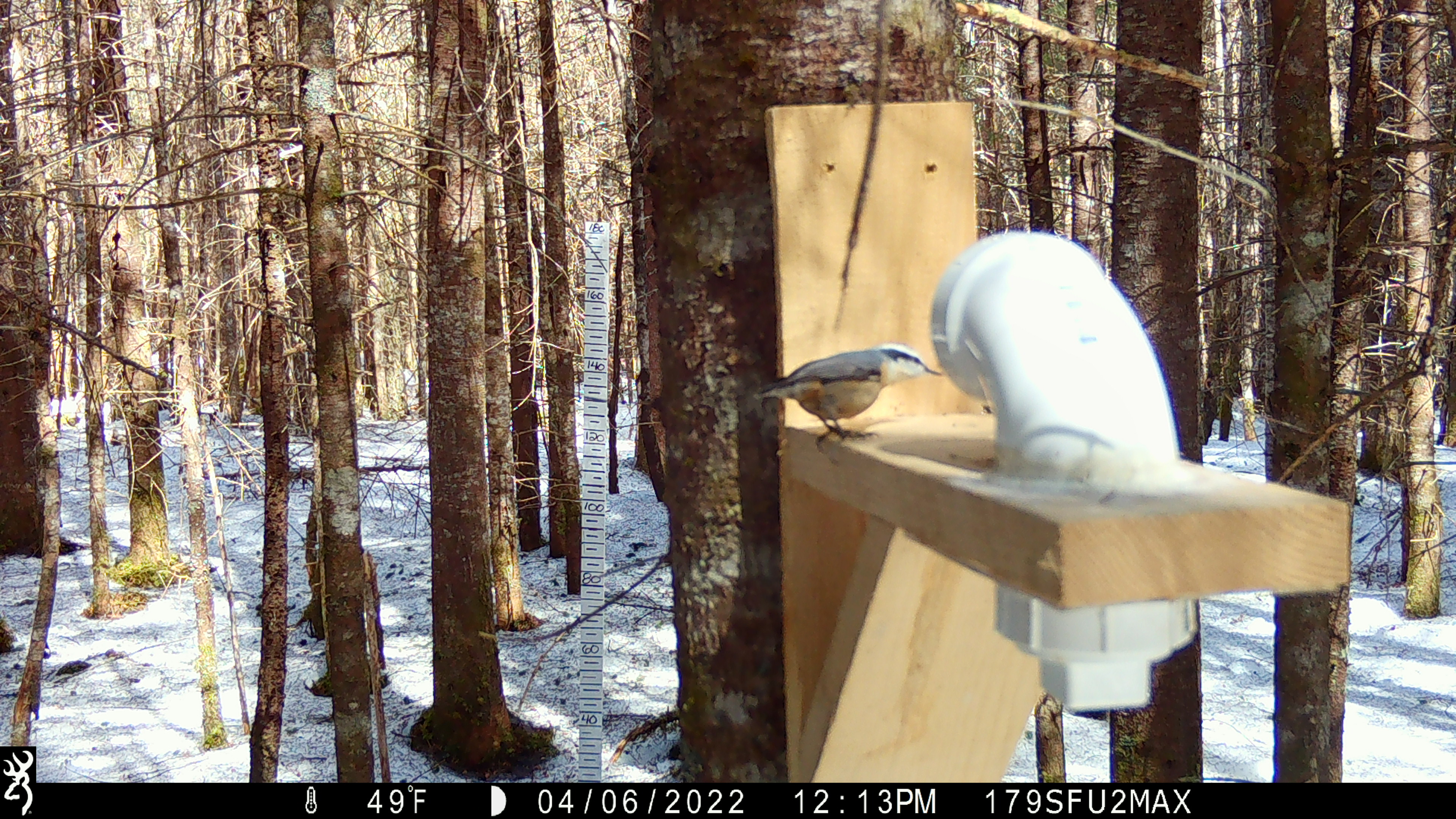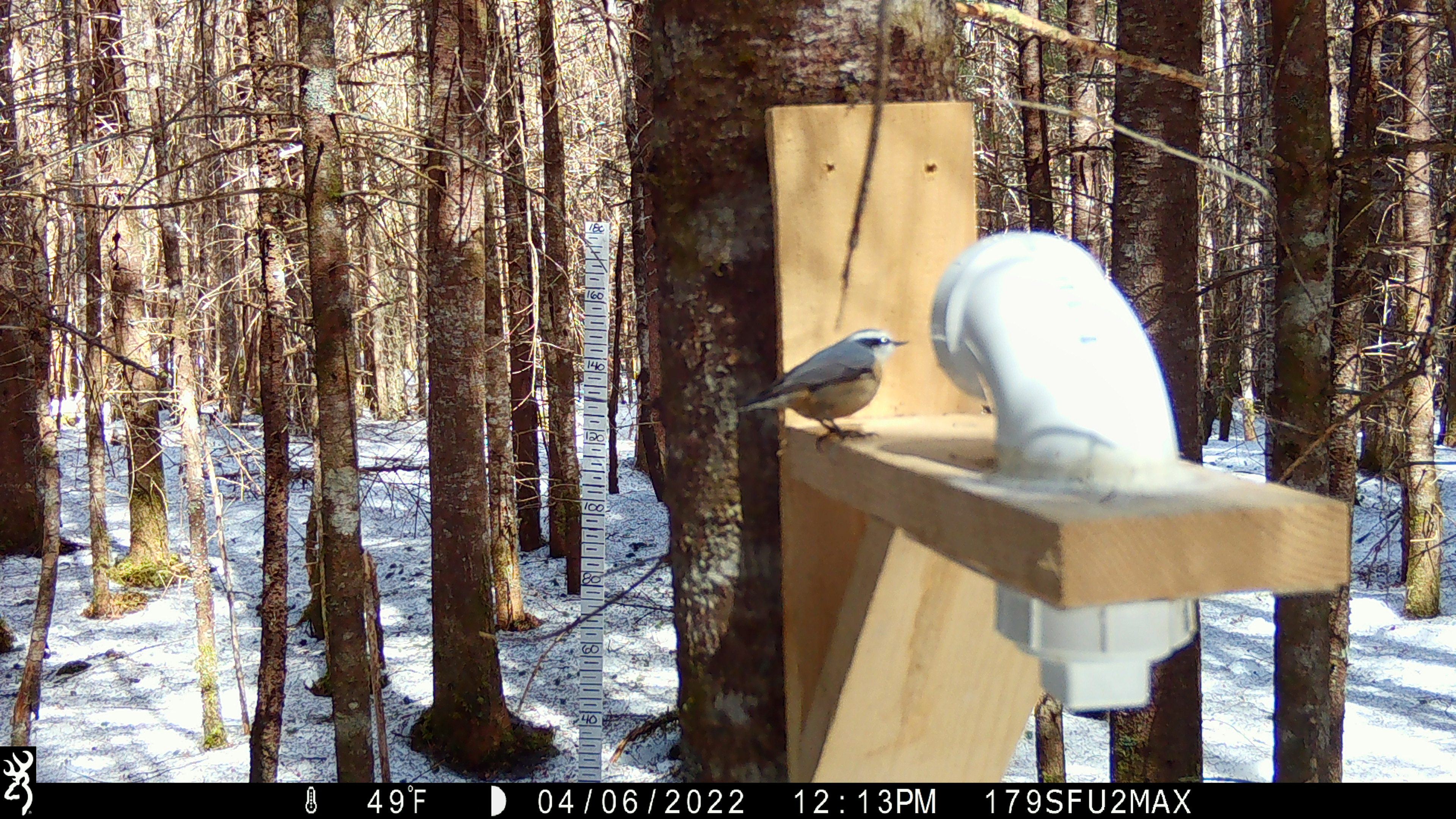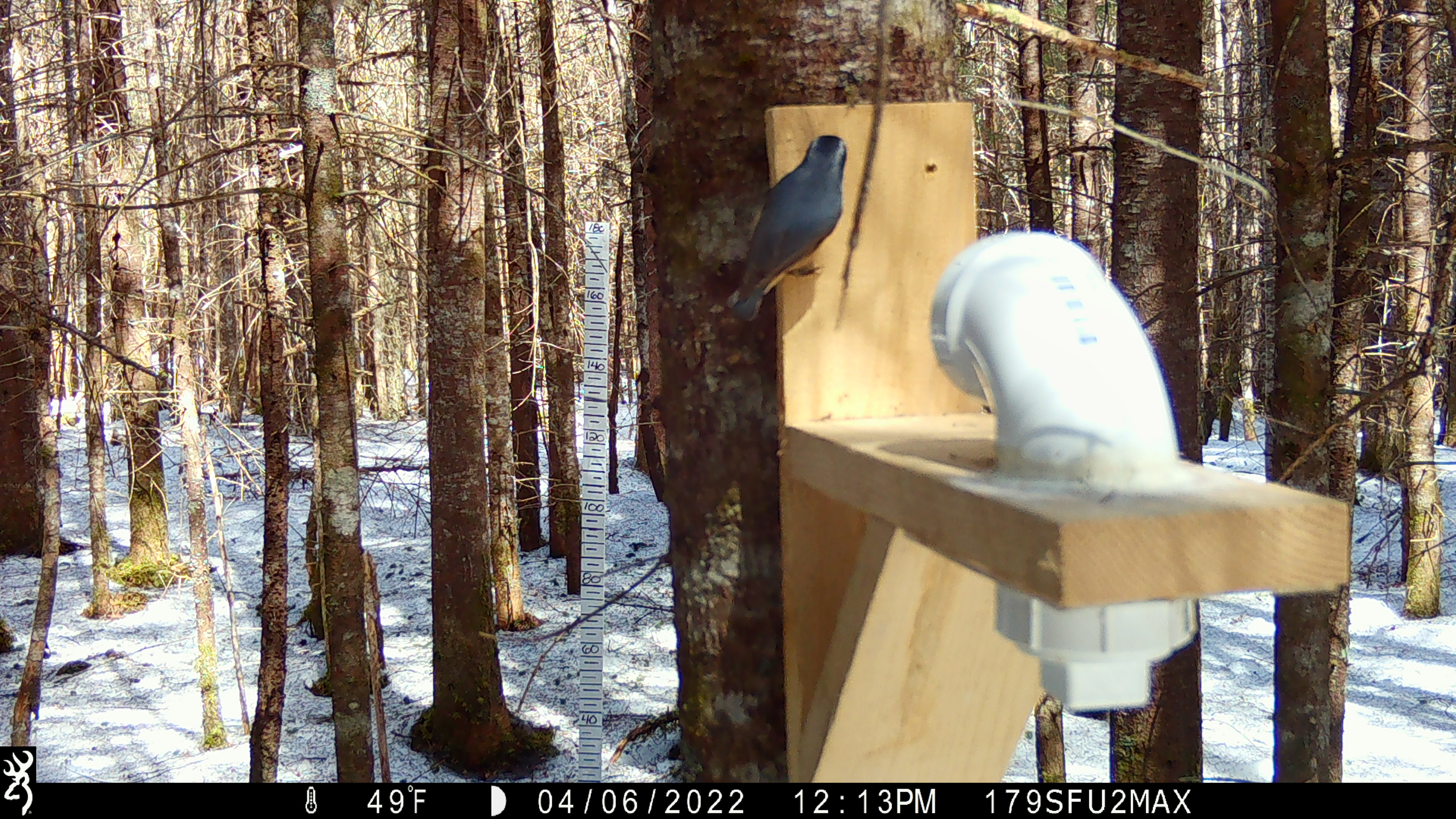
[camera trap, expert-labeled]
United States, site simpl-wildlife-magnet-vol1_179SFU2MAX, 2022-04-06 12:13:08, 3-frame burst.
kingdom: Animalia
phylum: Chordata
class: Aves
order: Passeriformes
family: Sittidae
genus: Sitta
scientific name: Sitta canadensis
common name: red-breasted nuthatch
Red-breasted nuthatch (Sitta canadensis).